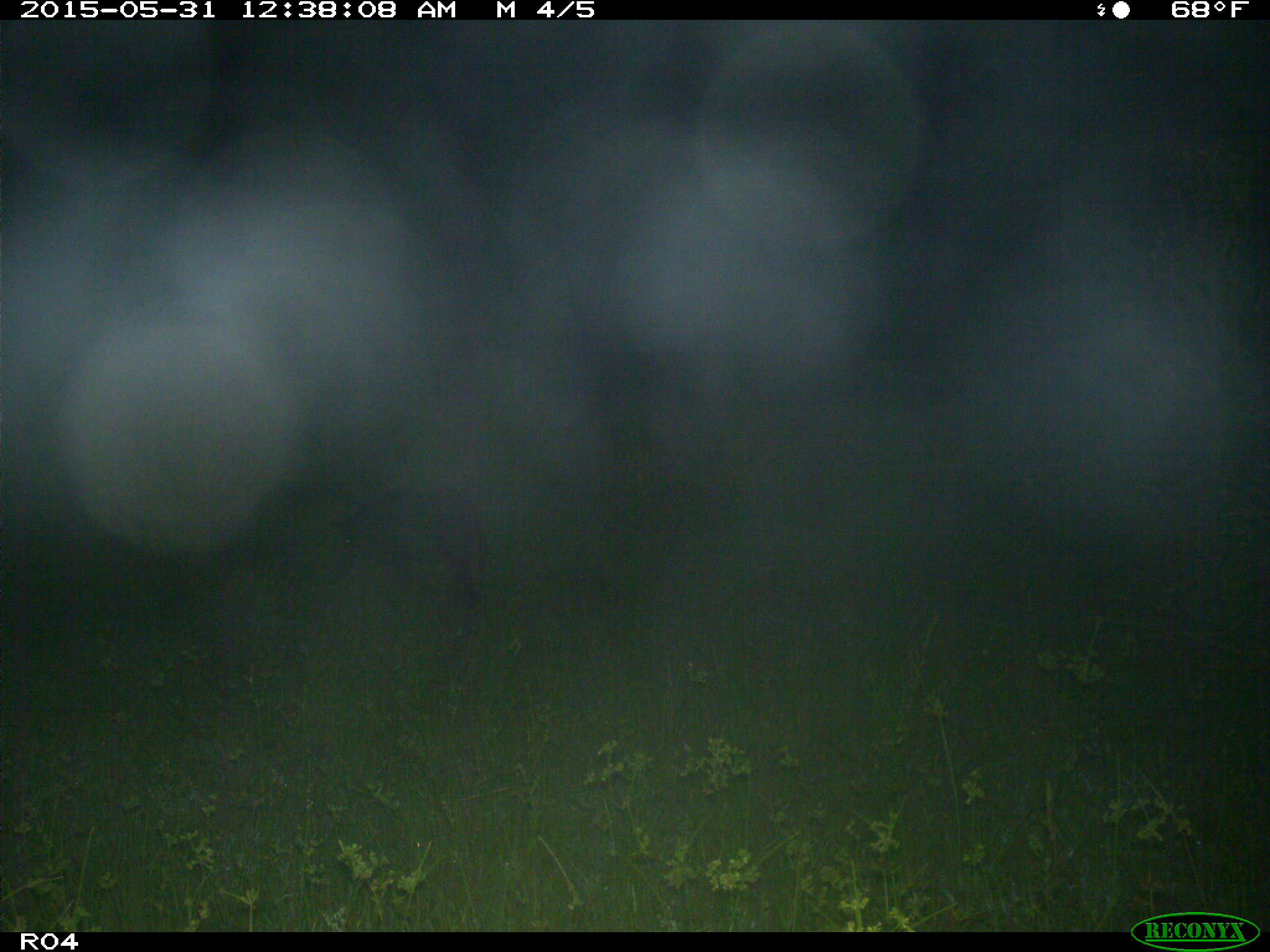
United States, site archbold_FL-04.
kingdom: Animalia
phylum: Chordata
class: Mammalia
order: Artiodactyla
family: Suidae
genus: Sus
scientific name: Sus scrofa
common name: wild boar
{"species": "Sus scrofa (wild boar)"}